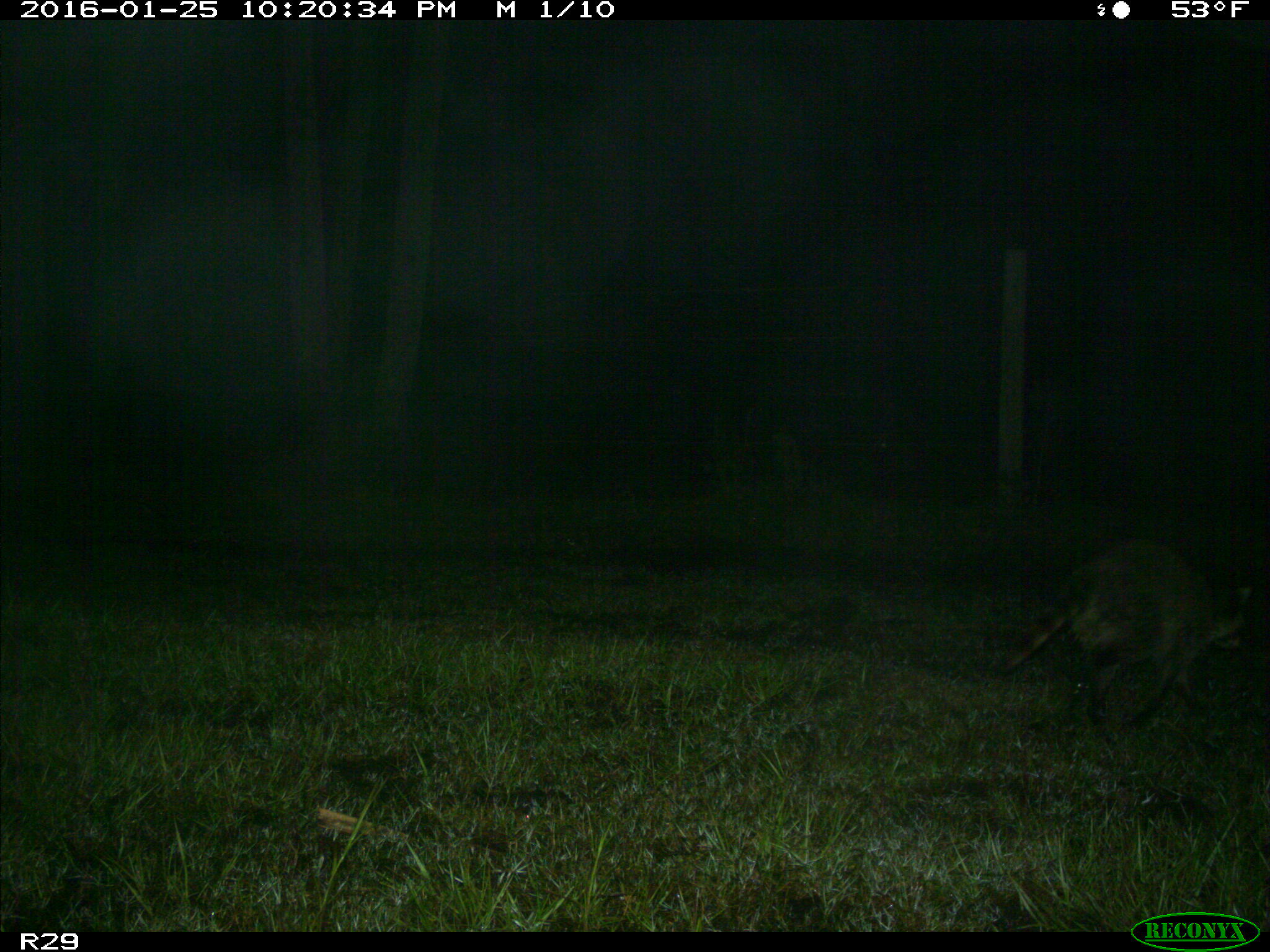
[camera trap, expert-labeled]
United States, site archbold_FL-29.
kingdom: Animalia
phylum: Chordata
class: Mammalia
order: Carnivora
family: Procyonidae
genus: Procyon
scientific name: Procyon lotor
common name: common raccoon